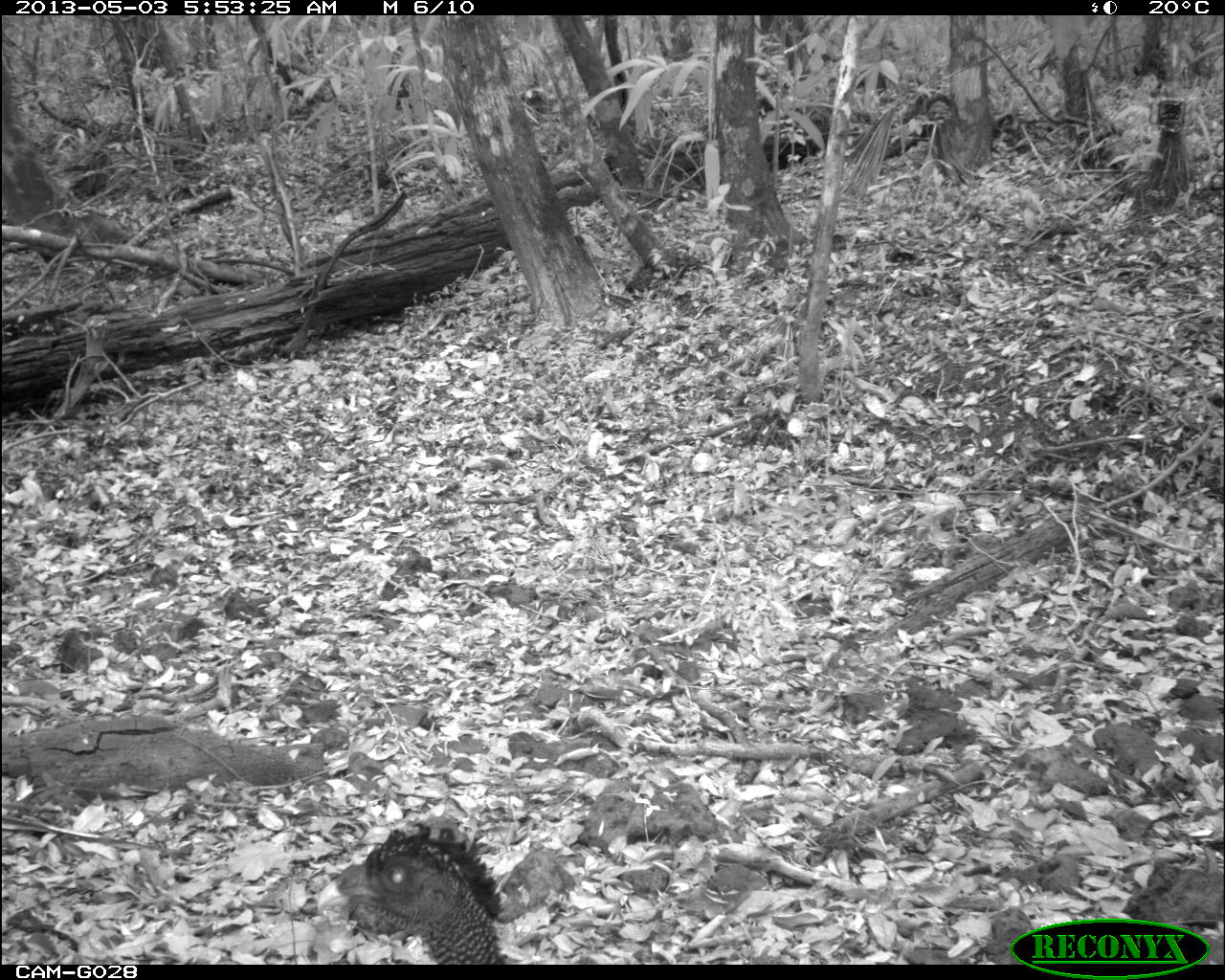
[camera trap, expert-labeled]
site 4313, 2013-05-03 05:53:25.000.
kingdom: Animalia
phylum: Chordata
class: Aves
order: Galliformes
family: Cracidae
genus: Crax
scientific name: Crax rubra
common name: great curassow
Crax rubra (great curassow), count 1, sex female.